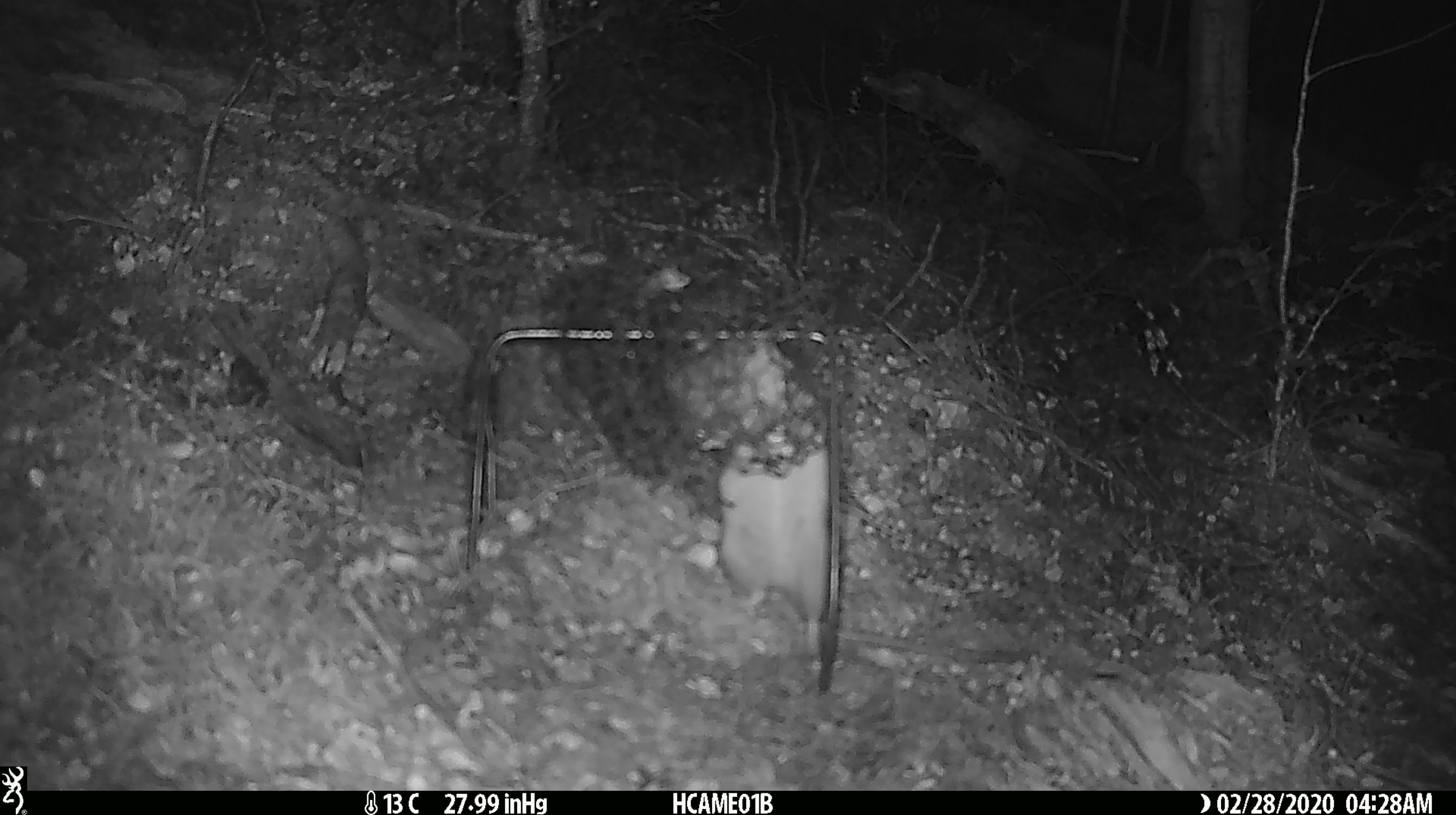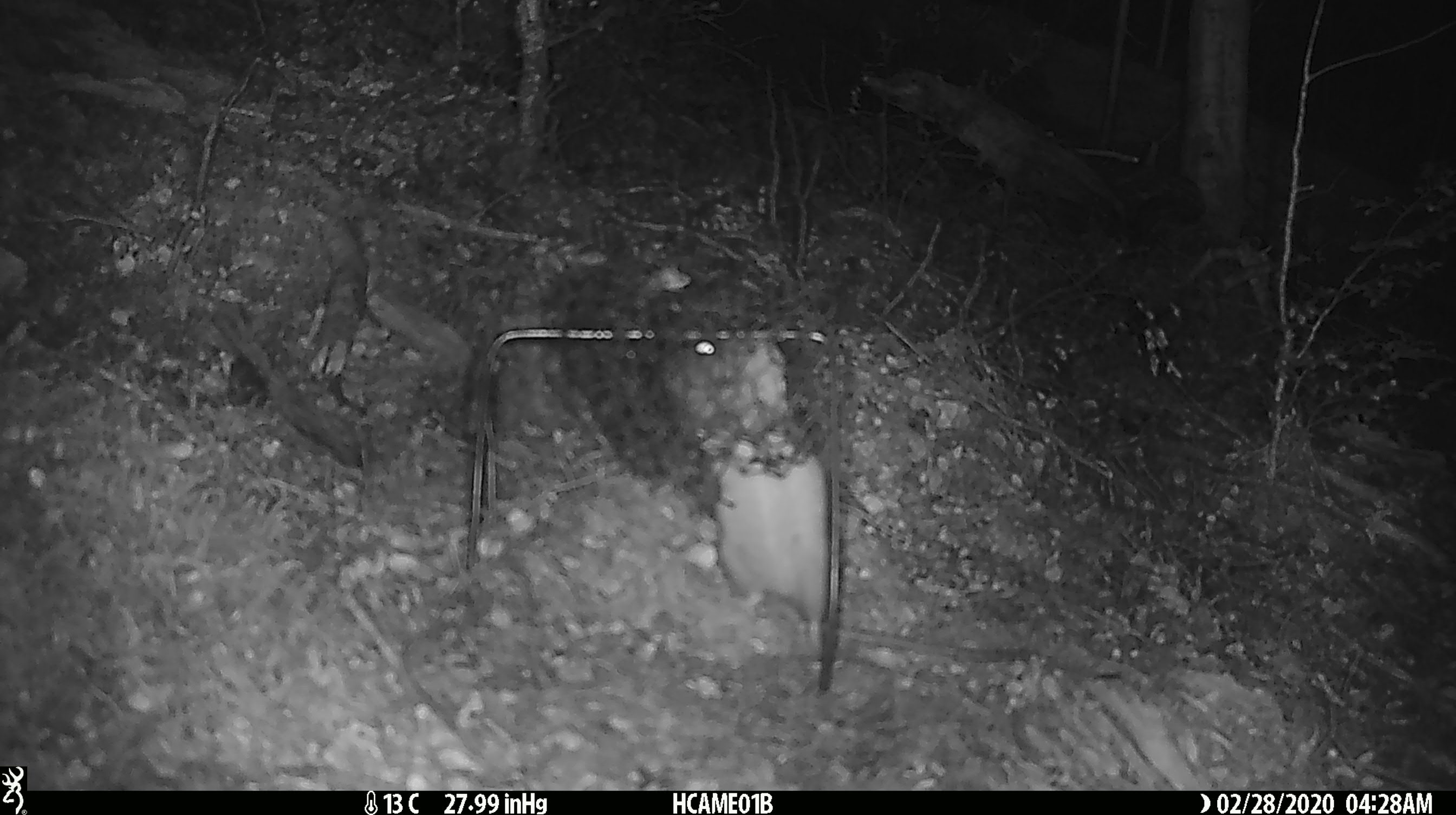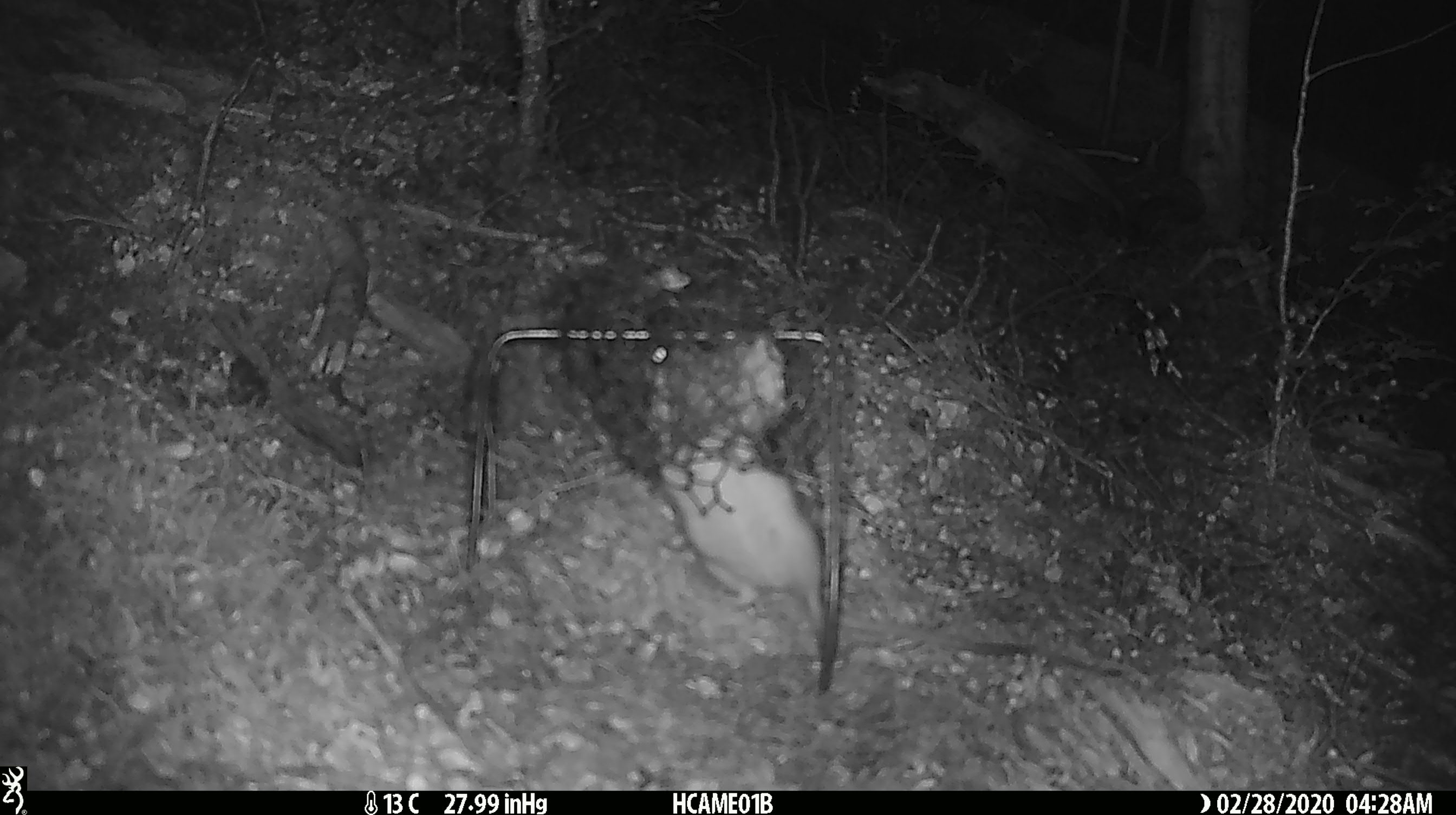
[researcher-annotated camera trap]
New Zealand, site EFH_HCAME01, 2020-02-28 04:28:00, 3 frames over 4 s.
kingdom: Animalia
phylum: Chordata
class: Mammalia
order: Rodentia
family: Muridae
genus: Rattus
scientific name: Rattus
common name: rat